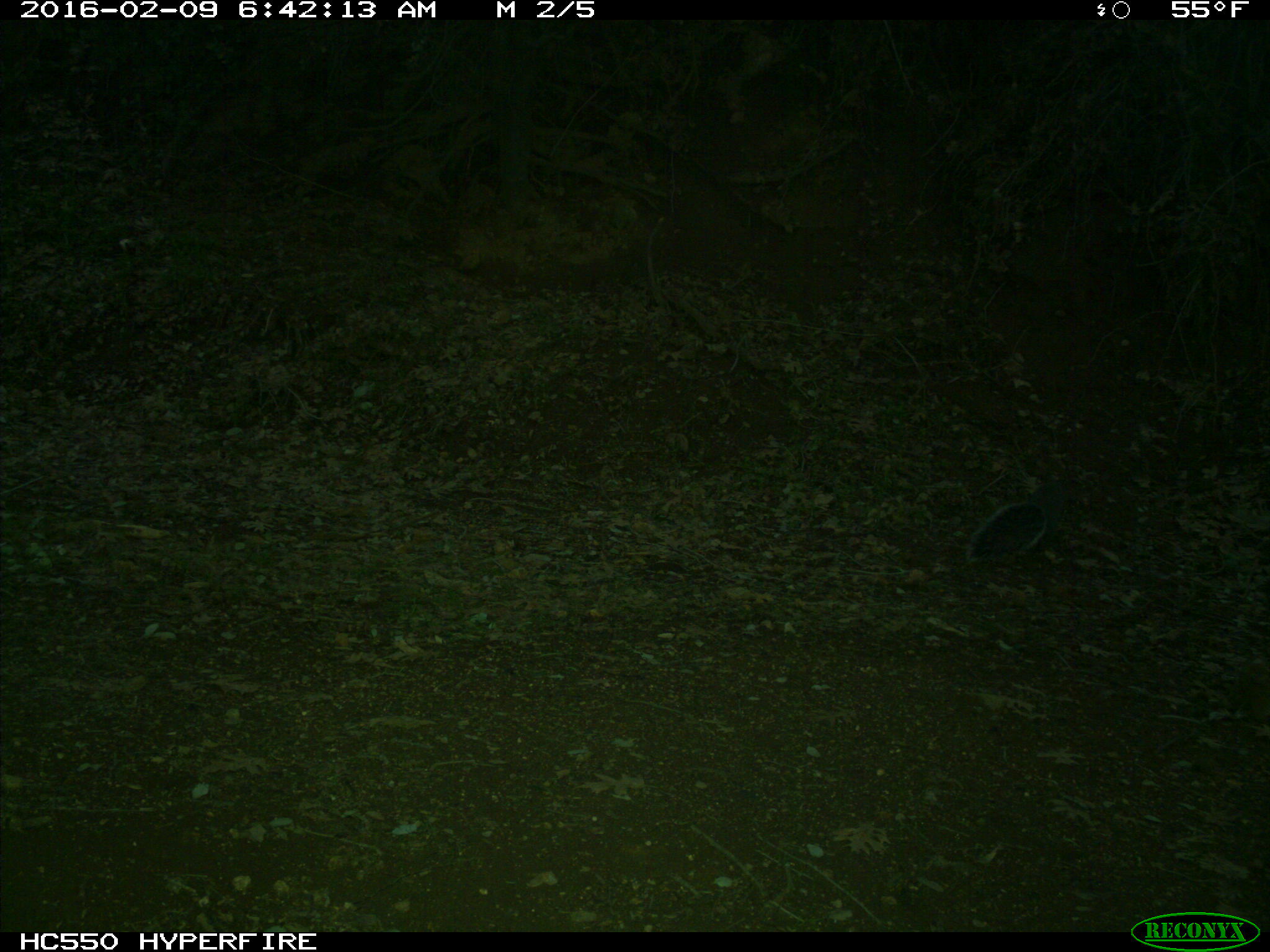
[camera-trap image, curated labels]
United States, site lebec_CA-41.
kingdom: Animalia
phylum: Chordata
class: Mammalia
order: Rodentia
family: Sciuridae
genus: Sciurus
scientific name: Sciurus carolinensis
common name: eastern gray squirrel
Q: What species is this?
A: Sciurus carolinensis (eastern gray squirrel).